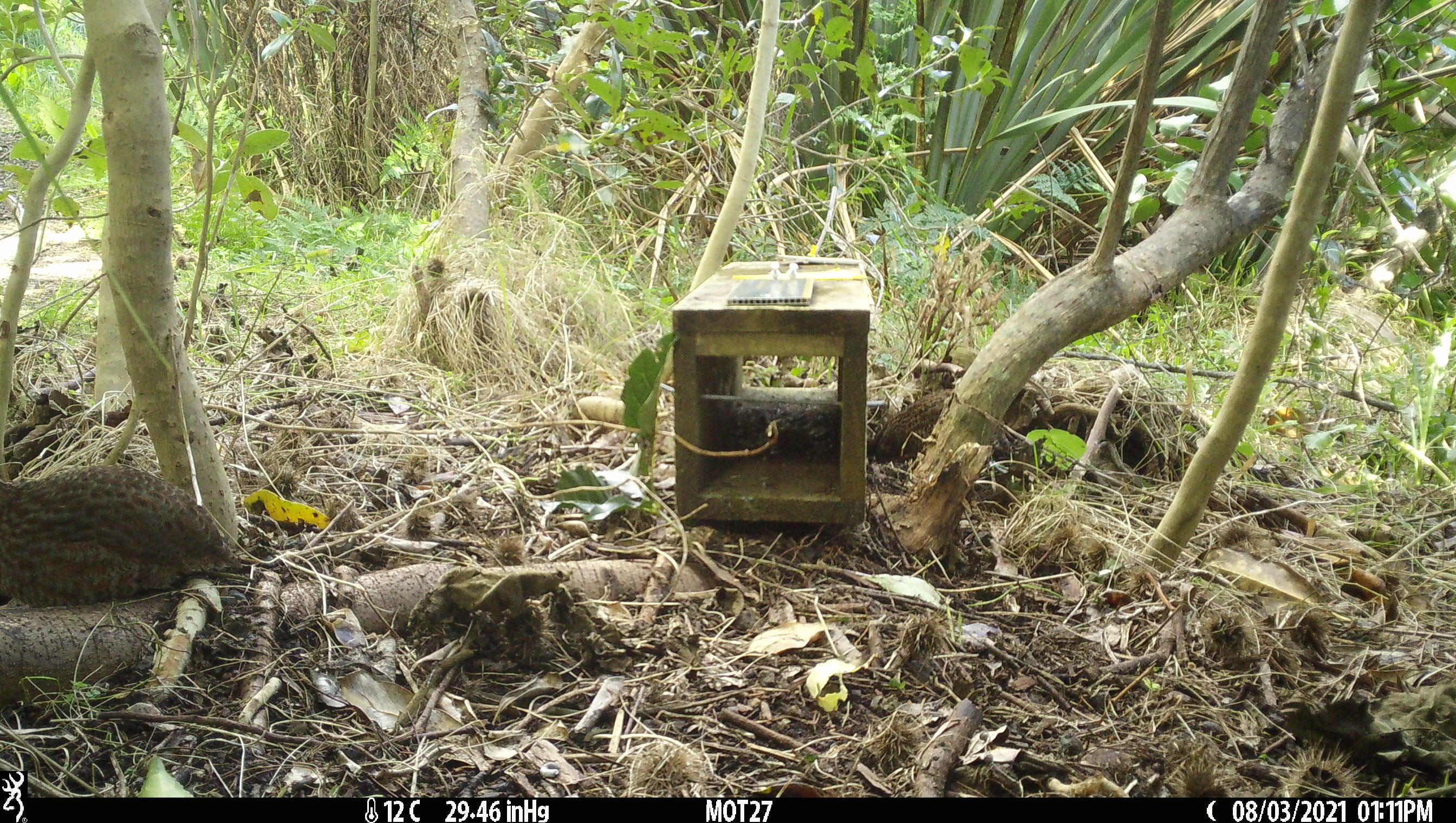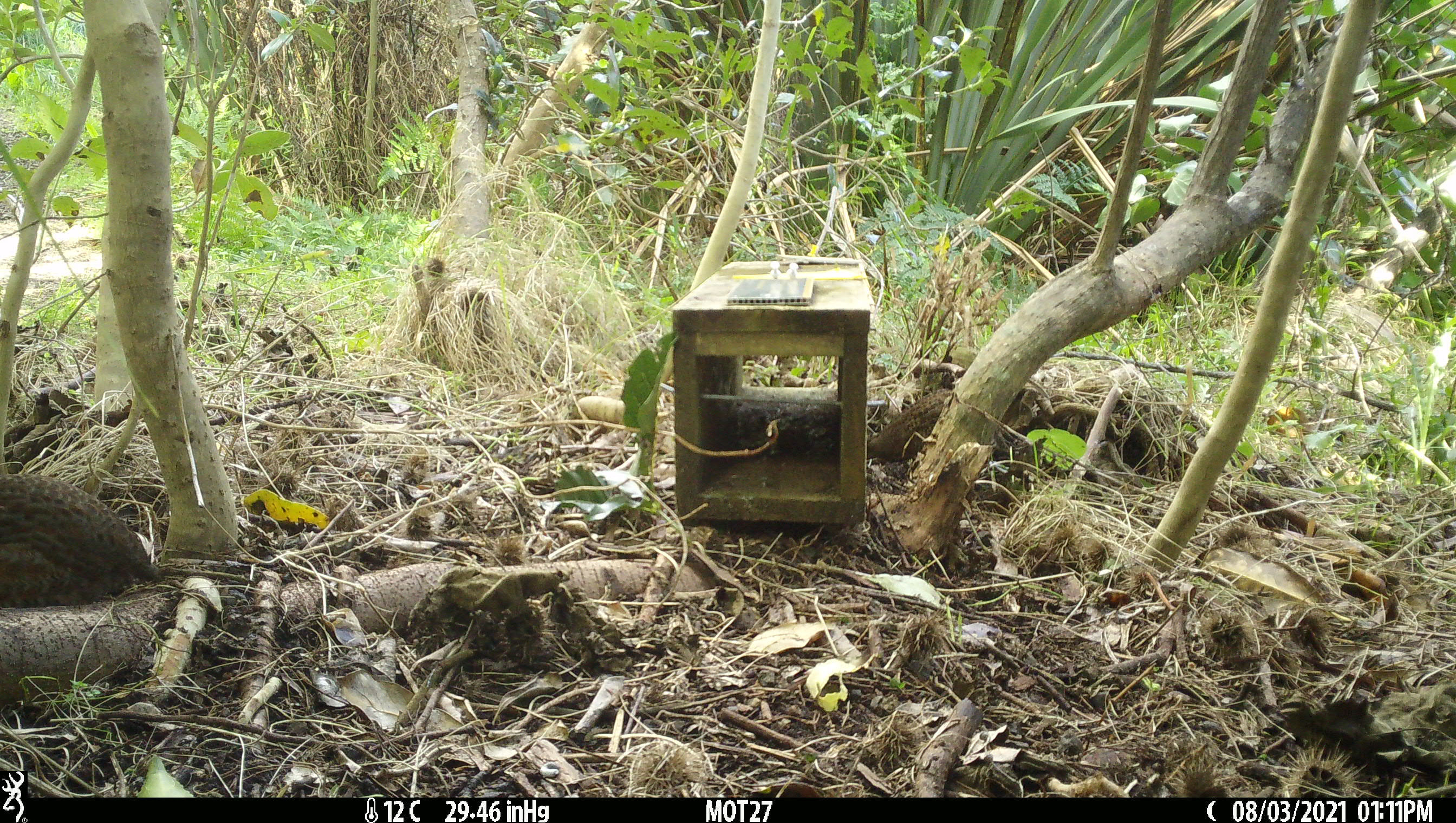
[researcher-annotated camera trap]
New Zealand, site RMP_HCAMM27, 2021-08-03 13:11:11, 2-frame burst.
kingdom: Animalia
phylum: Chordata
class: Aves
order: Galliformes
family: Phasianidae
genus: Synoicus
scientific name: Synoicus ypsilophorus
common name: brown quail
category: quail brown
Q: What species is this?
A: Quail brown (brown quail) (Synoicus ypsilophorus).